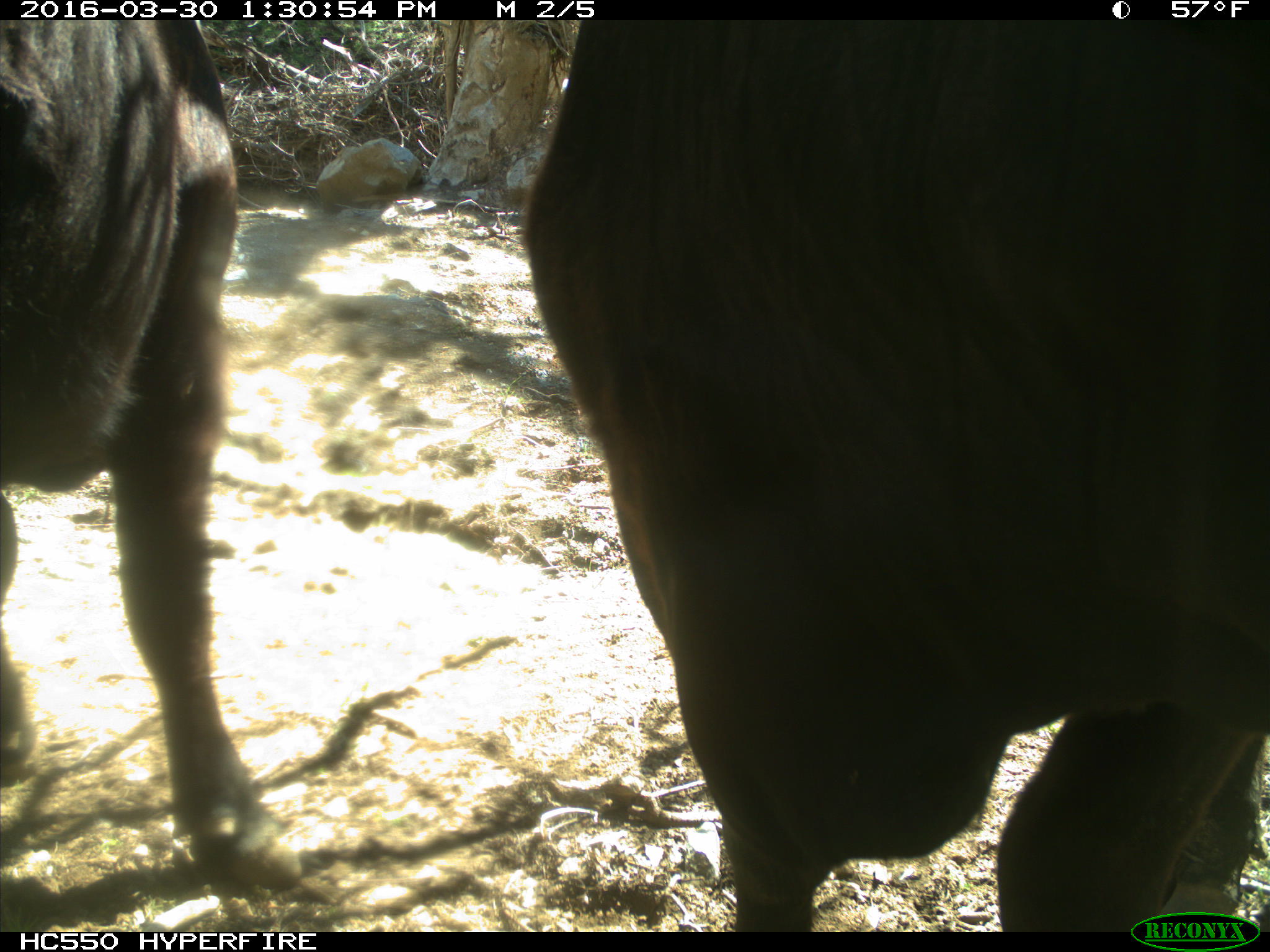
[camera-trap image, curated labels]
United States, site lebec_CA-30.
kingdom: Animalia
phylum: Chordata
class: Mammalia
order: Artiodactyla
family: Bovidae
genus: Bos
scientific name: Bos taurus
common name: domestic cow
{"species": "Bos taurus (domestic cow)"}